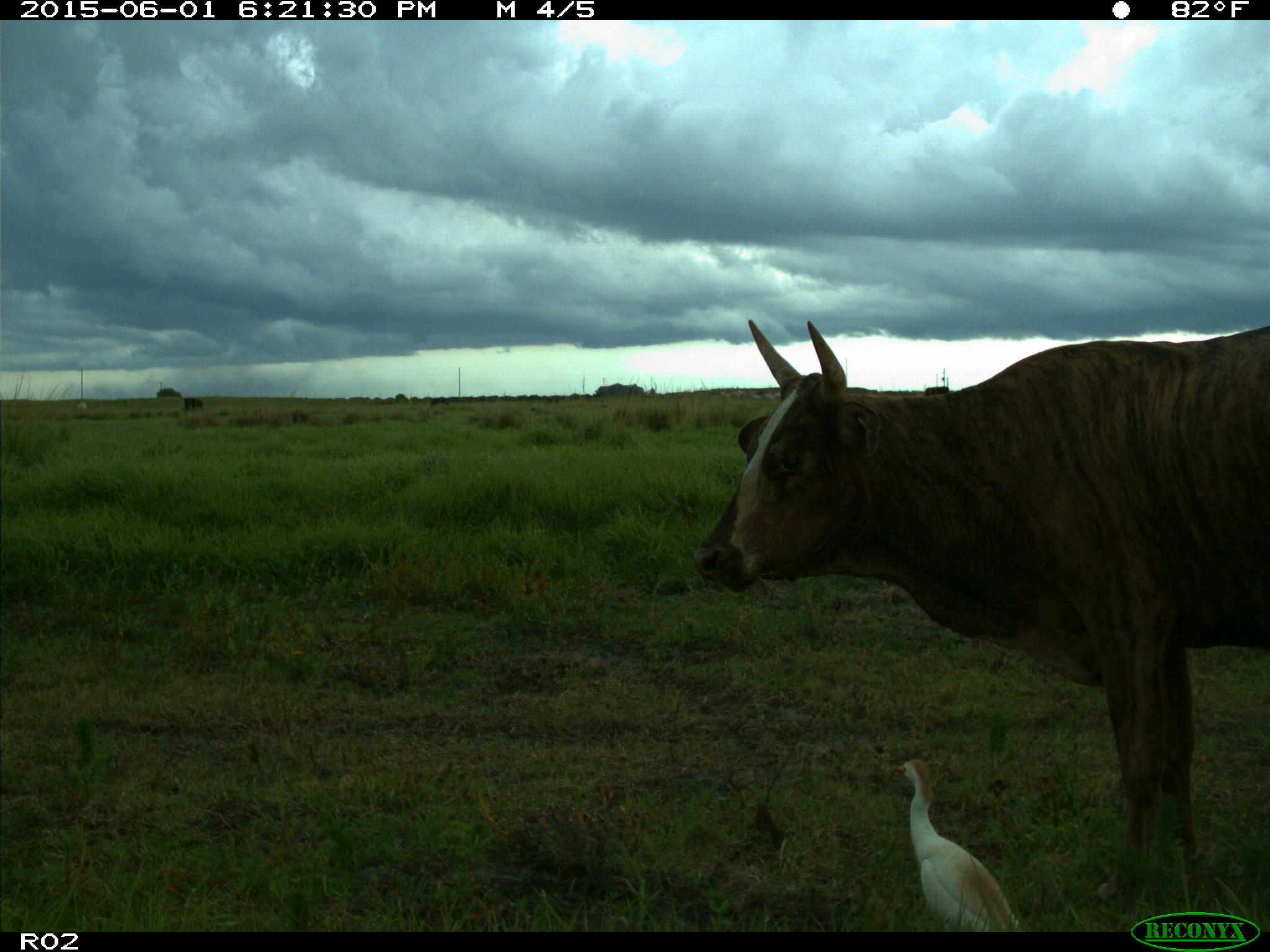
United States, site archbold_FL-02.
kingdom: Animalia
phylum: Chordata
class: Mammalia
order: Artiodactyla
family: Bovidae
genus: Bos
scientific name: Bos taurus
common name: domestic cow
Bos taurus (domestic cow).